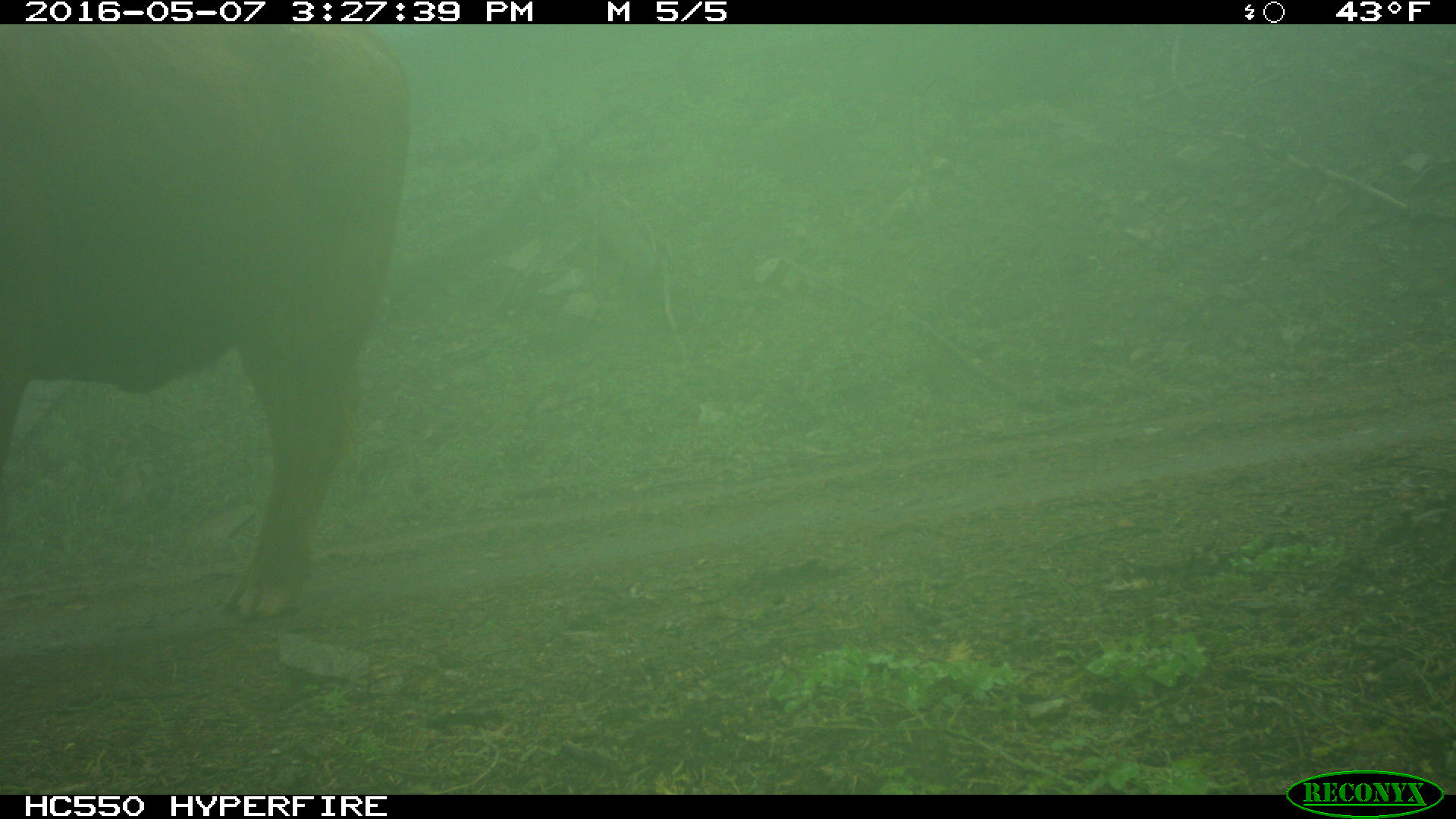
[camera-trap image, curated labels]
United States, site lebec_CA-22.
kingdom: Animalia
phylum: Chordata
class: Mammalia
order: Artiodactyla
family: Bovidae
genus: Bos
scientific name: Bos taurus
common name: domestic cow